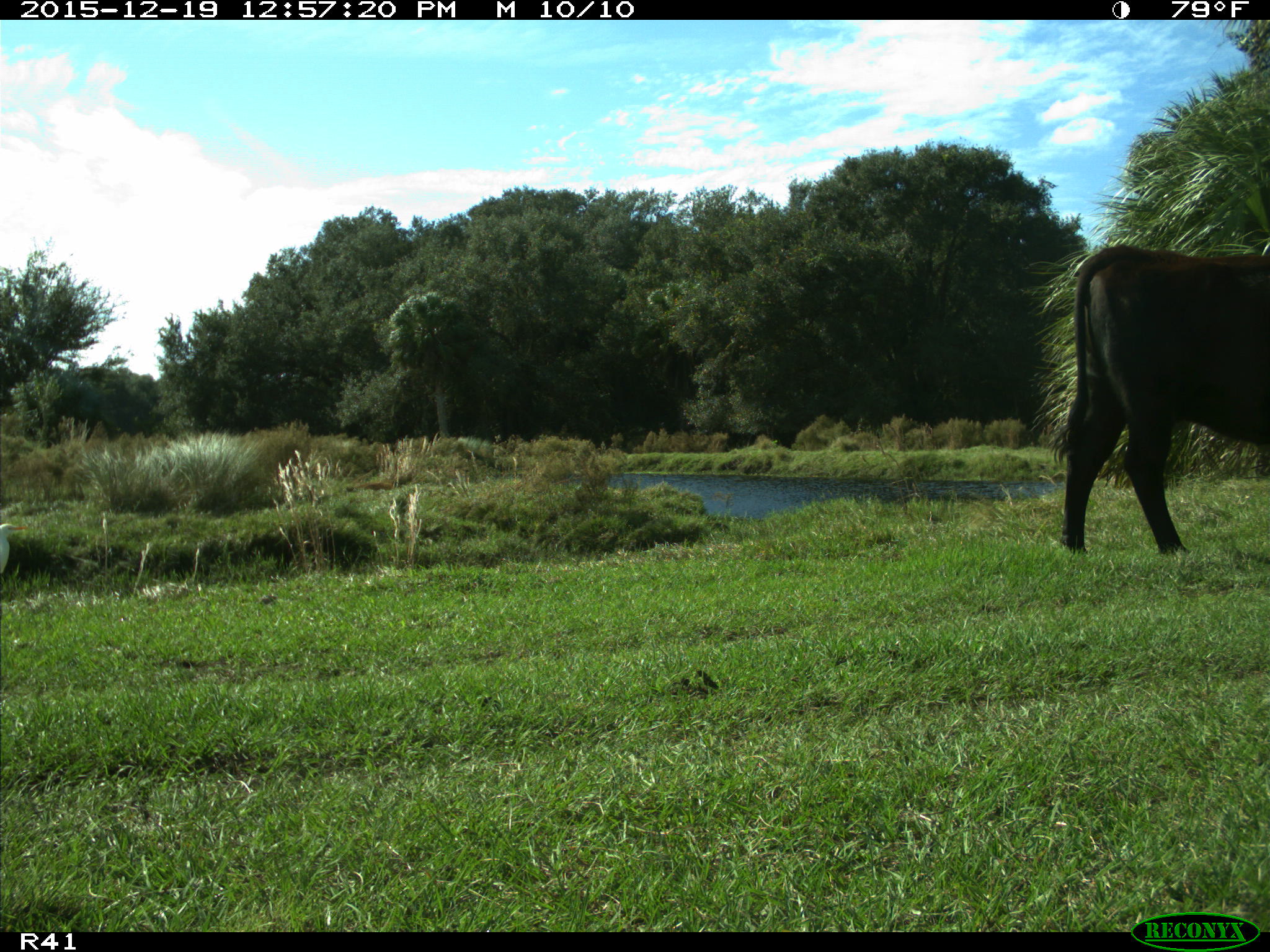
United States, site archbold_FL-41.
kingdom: Animalia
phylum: Chordata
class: Mammalia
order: Artiodactyla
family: Bovidae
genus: Bos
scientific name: Bos taurus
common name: domestic cow